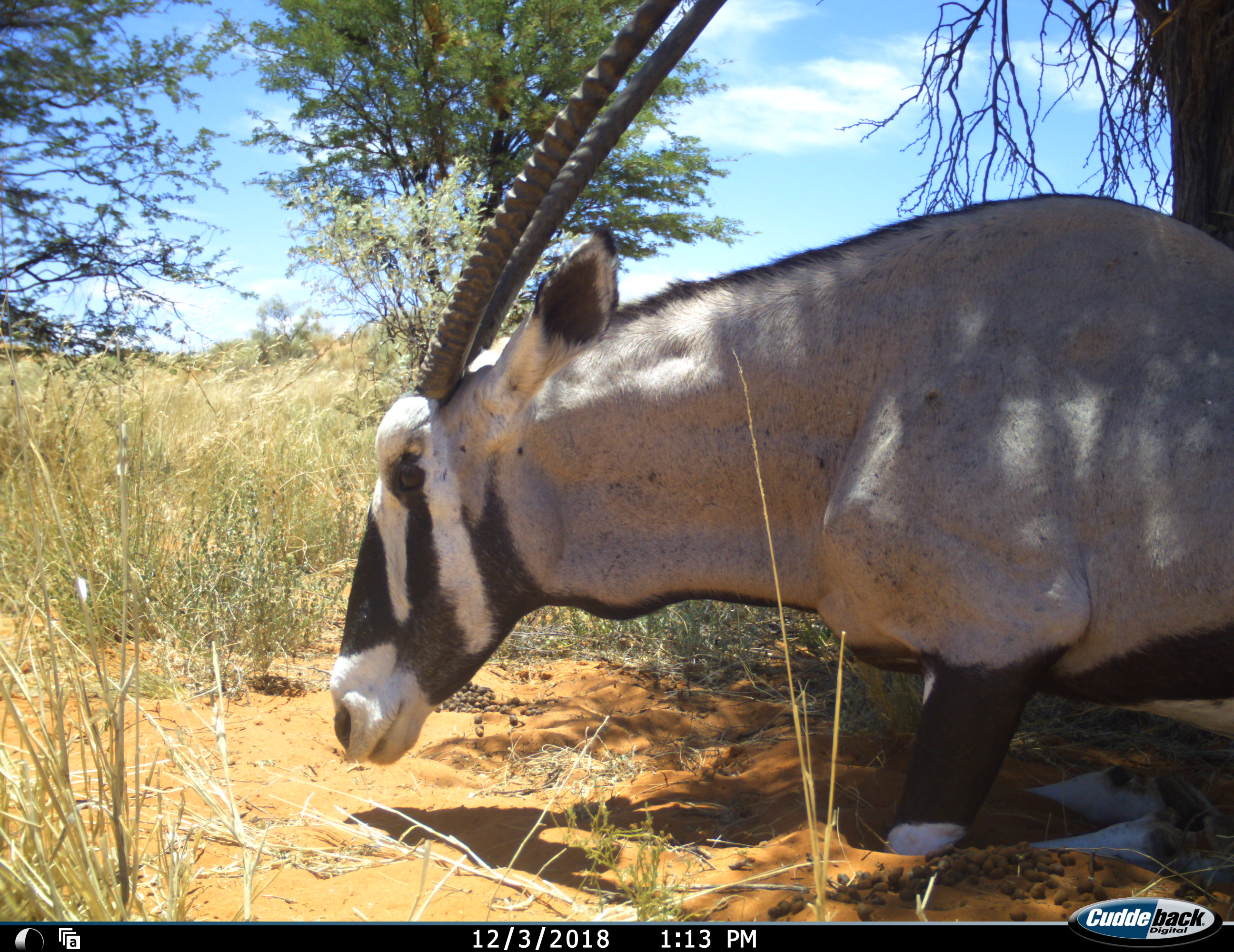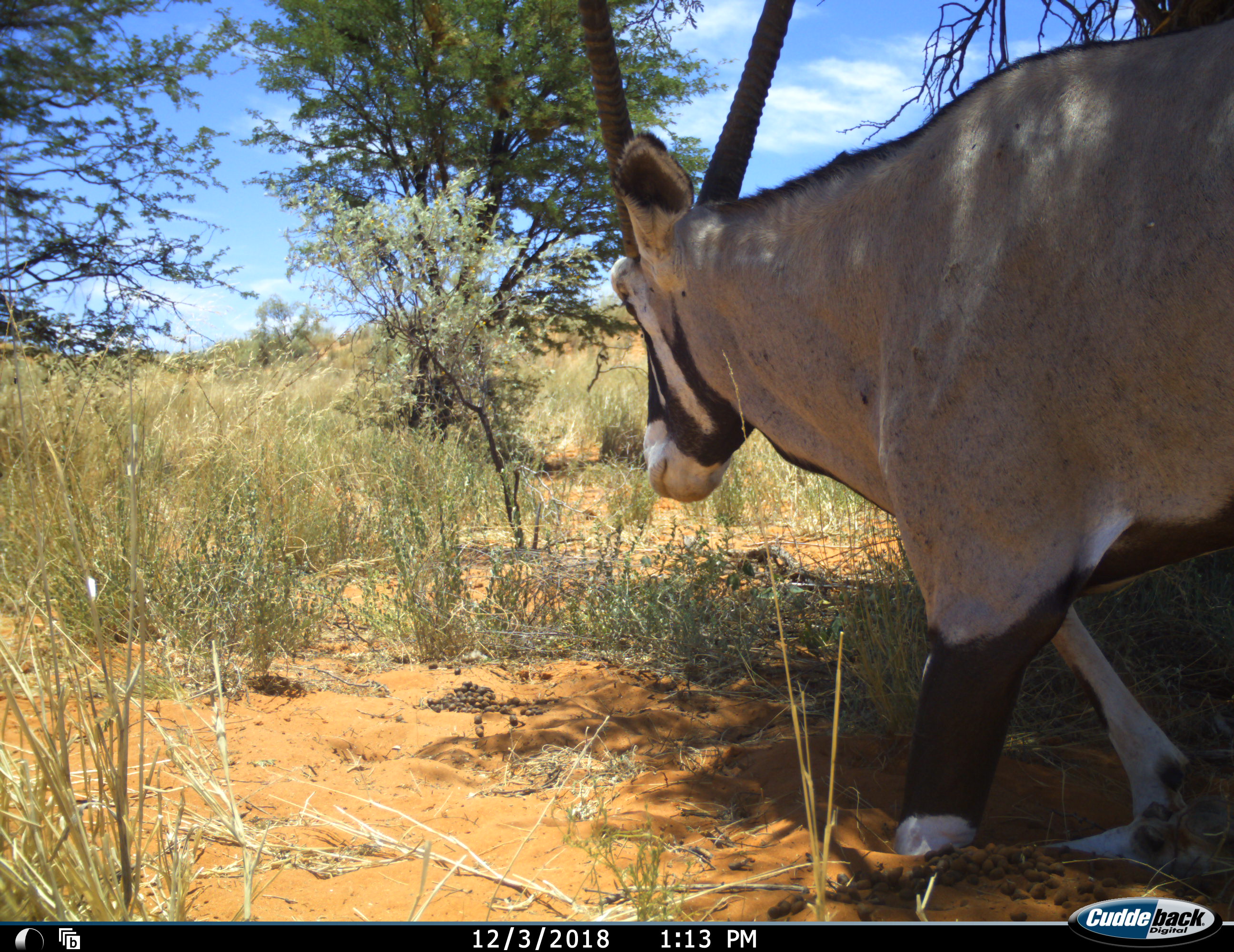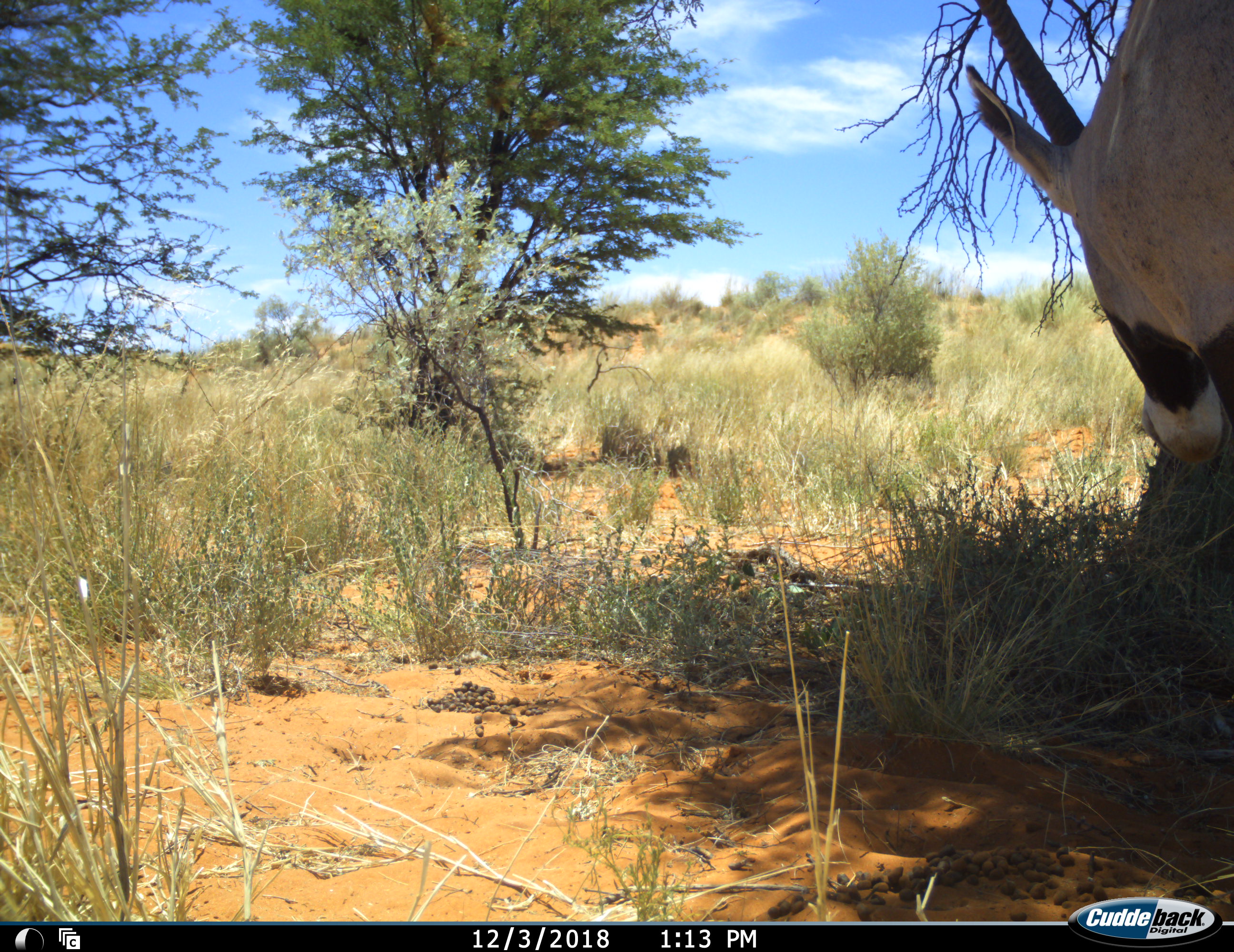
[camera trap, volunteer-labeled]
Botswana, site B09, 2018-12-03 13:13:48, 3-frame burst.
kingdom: Animalia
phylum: Chordata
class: Mammalia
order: Artiodactyla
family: Bovidae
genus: Oryx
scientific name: Oryx gazella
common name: gemsbok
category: gemsbokoryx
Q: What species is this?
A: Gemsbokoryx (gemsbok) (Oryx gazella).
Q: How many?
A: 1.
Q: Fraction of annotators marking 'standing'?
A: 10%.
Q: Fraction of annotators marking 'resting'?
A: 80%.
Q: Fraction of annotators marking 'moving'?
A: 50%.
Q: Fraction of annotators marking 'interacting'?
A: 0%.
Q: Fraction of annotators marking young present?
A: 0%.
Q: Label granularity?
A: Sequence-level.